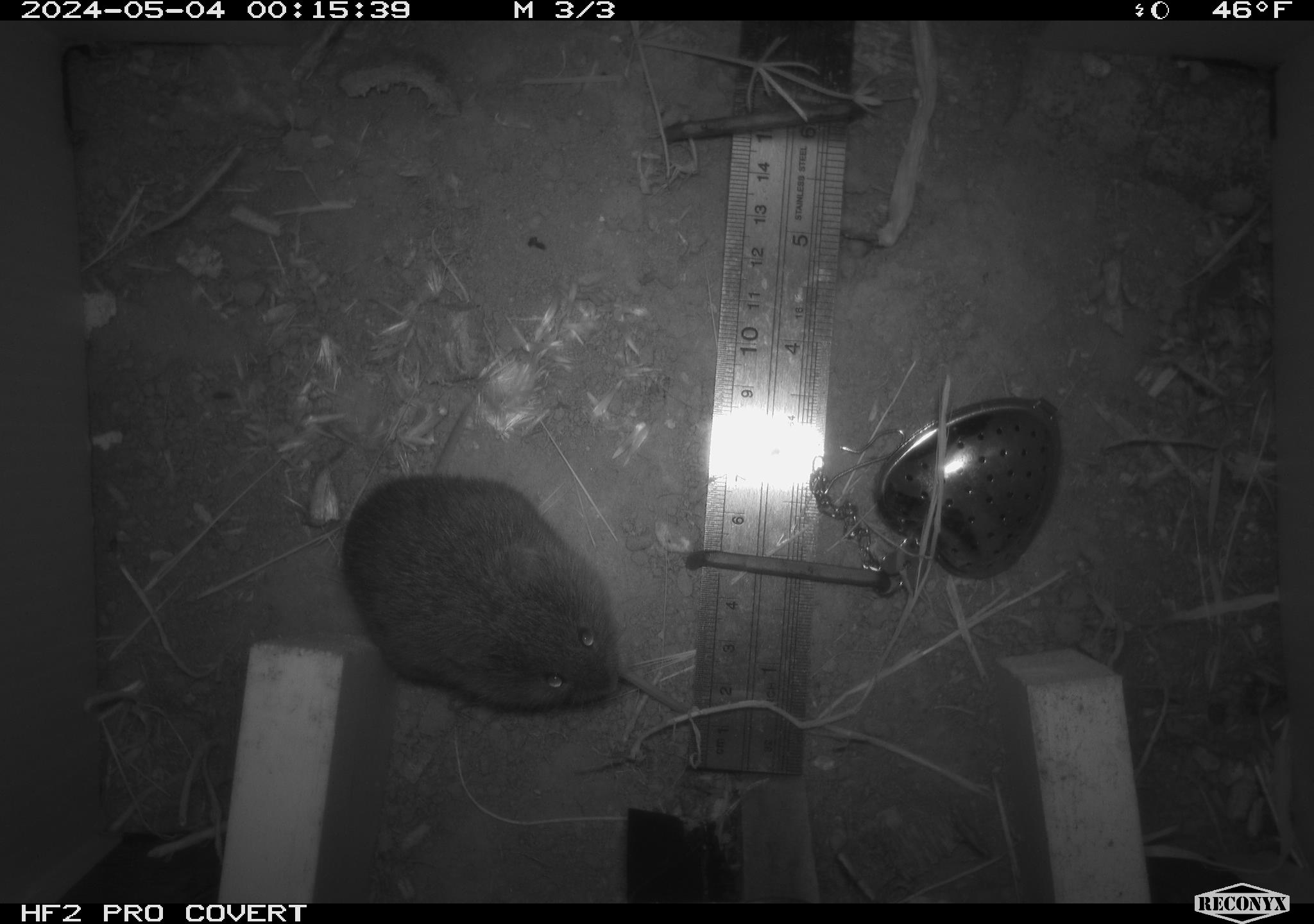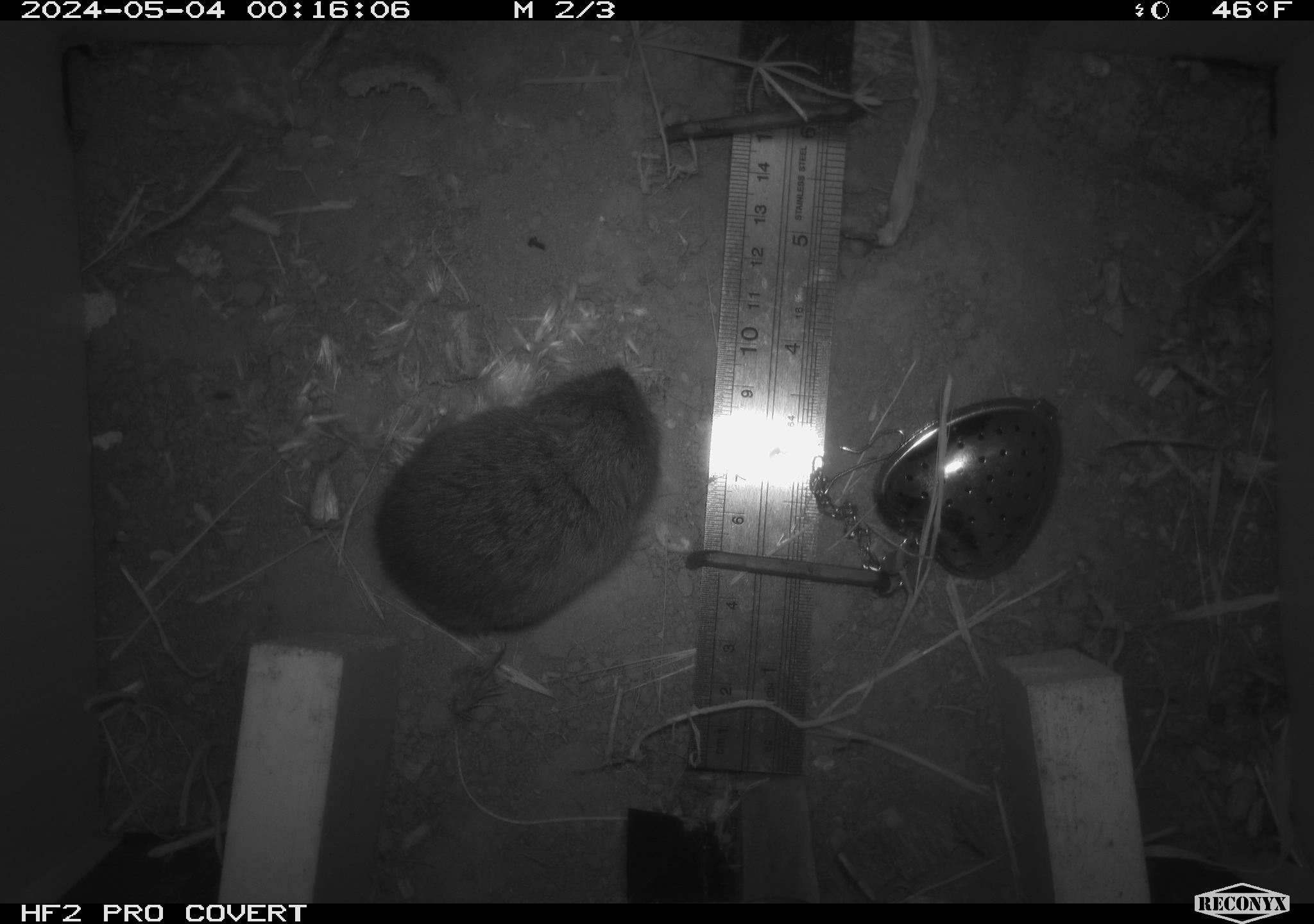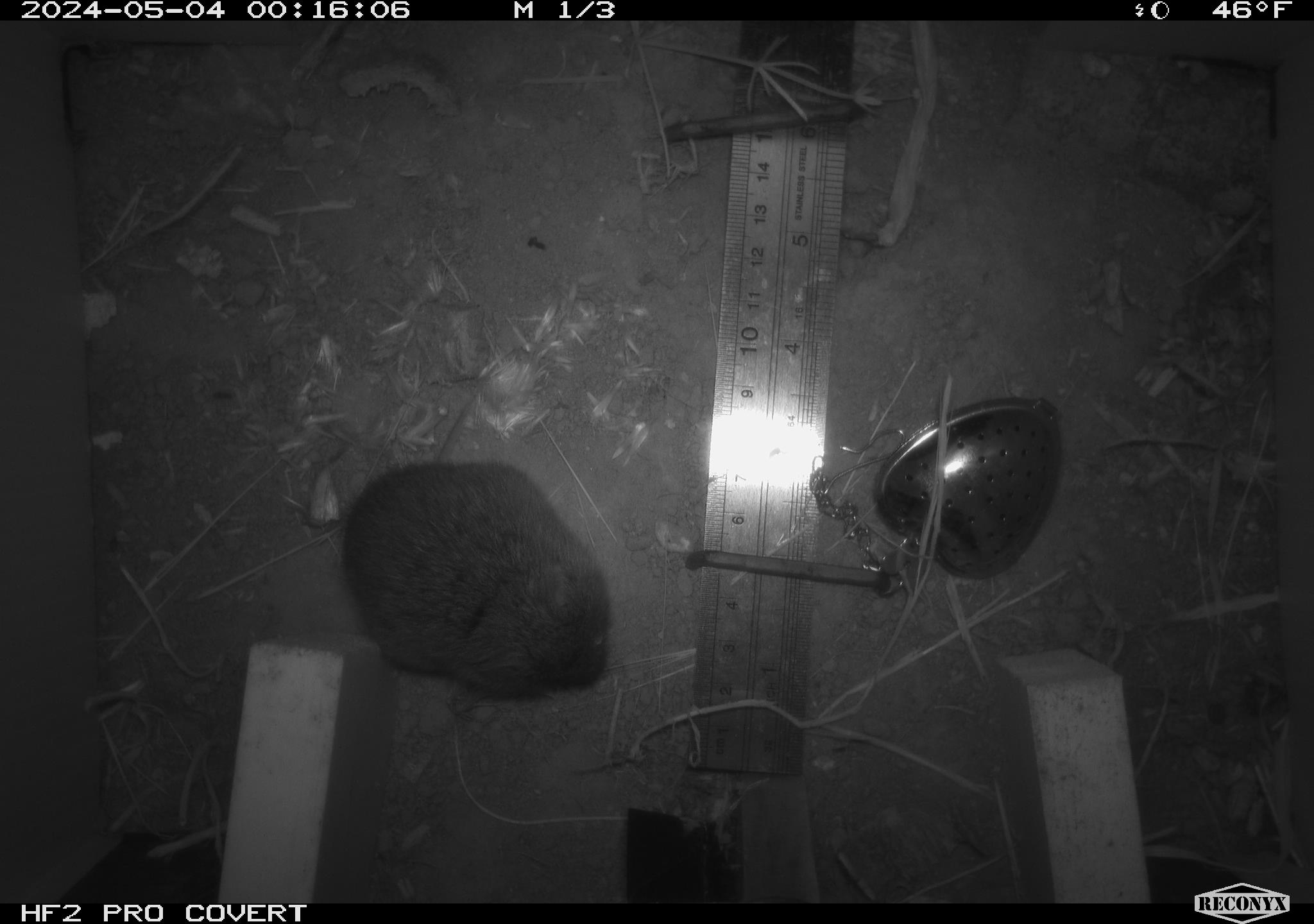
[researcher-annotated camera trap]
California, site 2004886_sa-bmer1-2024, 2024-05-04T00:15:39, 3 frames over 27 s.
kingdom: Animalia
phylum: Chordata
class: Mammalia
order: Rodentia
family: Cricetidae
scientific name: Arvicolinae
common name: voles, lemmings, and muskrats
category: arvicolinae subfamily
Arvicolinae subfamily (voles, lemmings, and muskrats) (Arvicolinae).